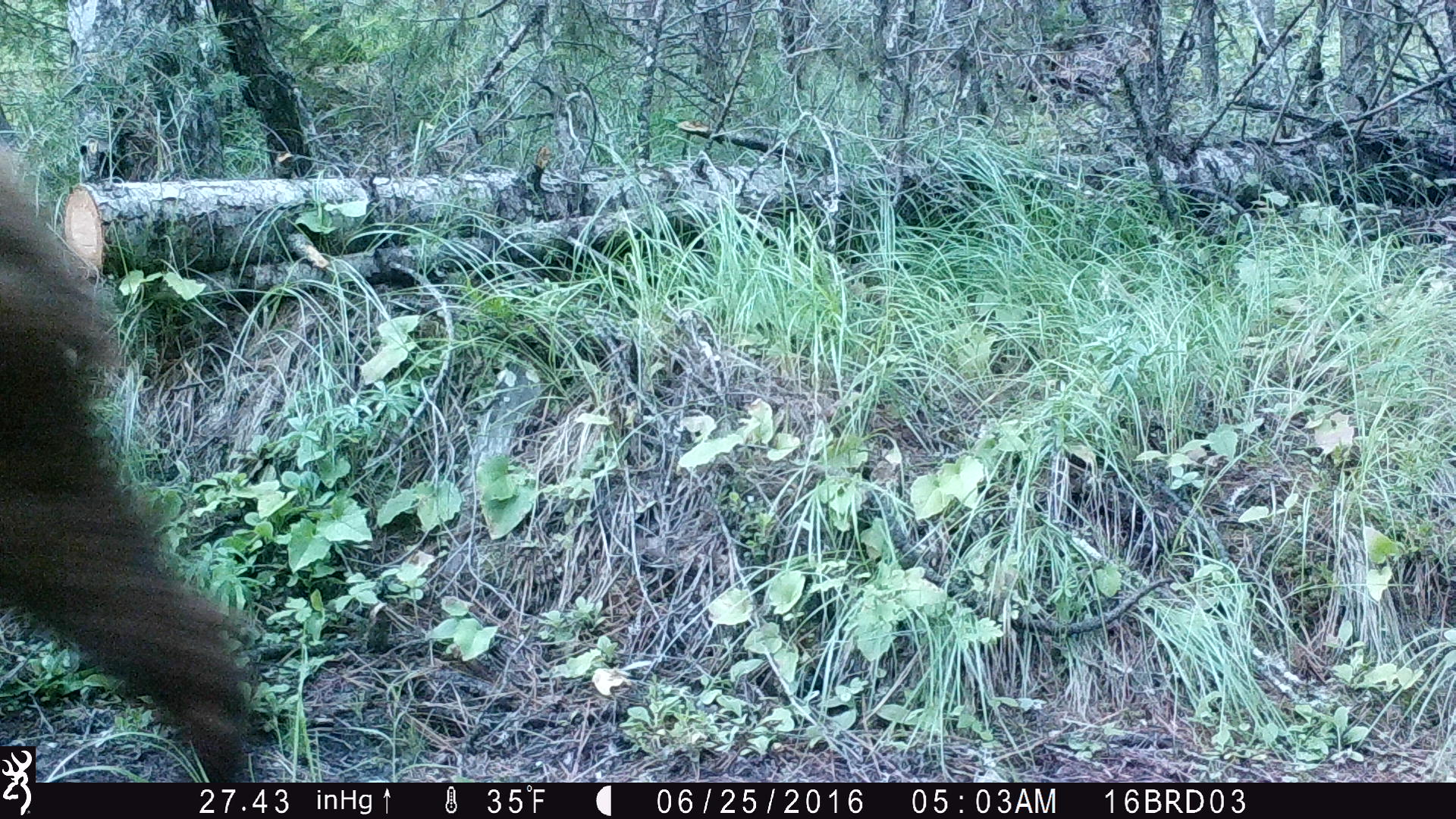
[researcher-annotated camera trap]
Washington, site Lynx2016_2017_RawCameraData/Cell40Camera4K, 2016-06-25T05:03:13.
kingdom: Animalia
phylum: Chordata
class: Mammalia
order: Carnivora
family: Ursidae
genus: Ursus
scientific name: Ursus americanus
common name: american black bear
Ursus americanus (american black bear). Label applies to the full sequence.